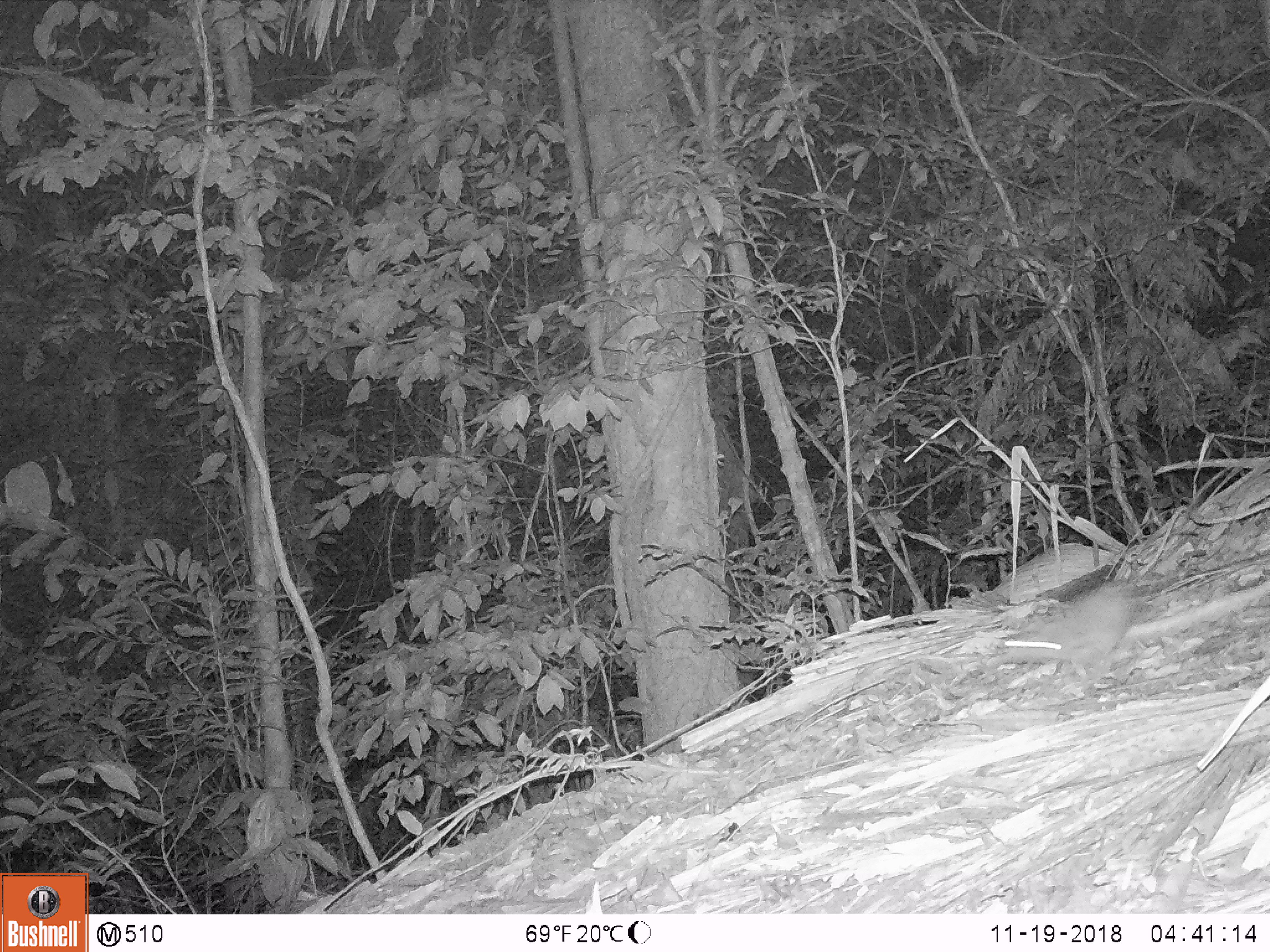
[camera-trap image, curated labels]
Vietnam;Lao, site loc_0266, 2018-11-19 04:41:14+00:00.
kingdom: Animalia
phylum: Chordata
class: Mammalia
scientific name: Mammalia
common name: mammal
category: unidentified small mammal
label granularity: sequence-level